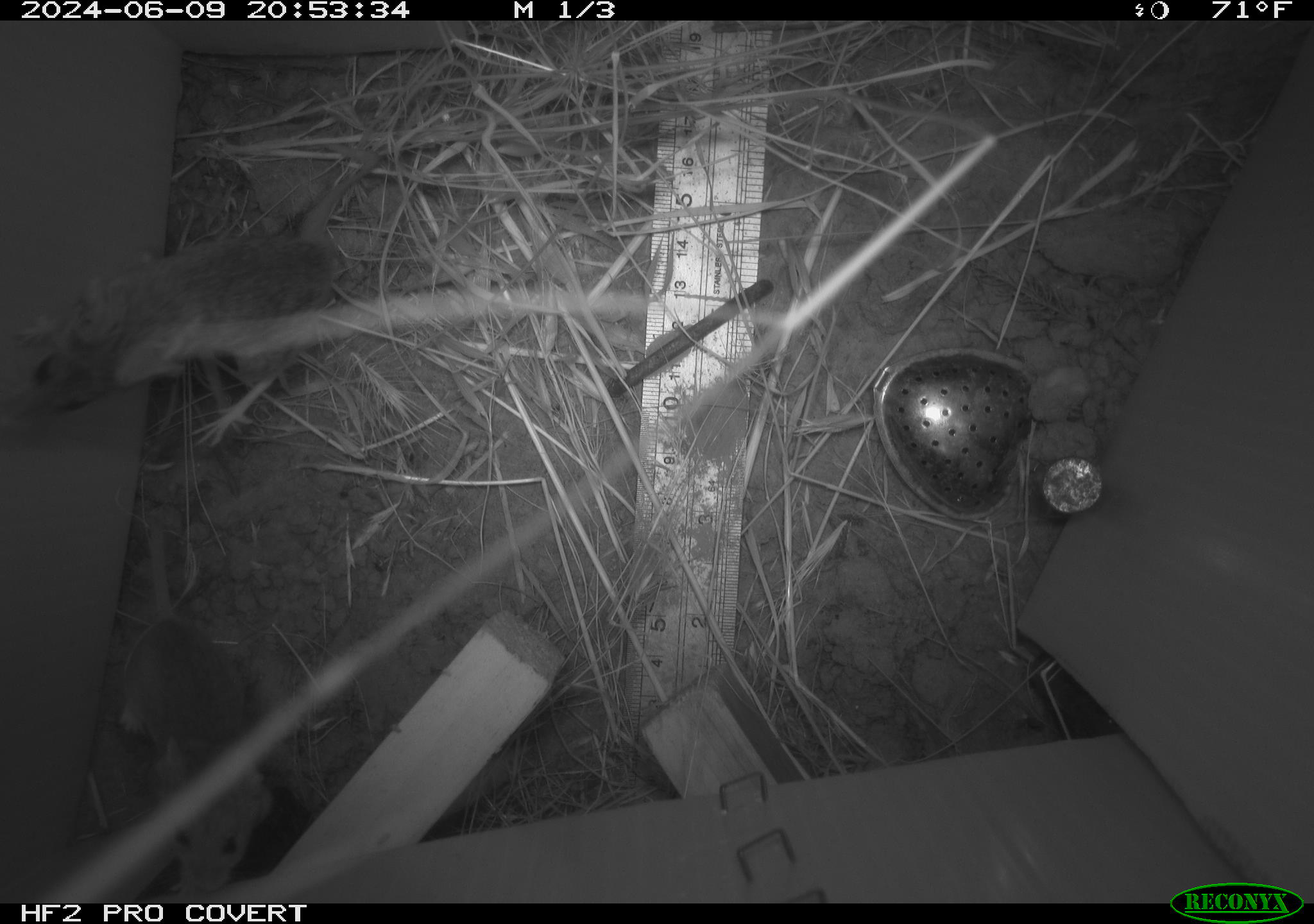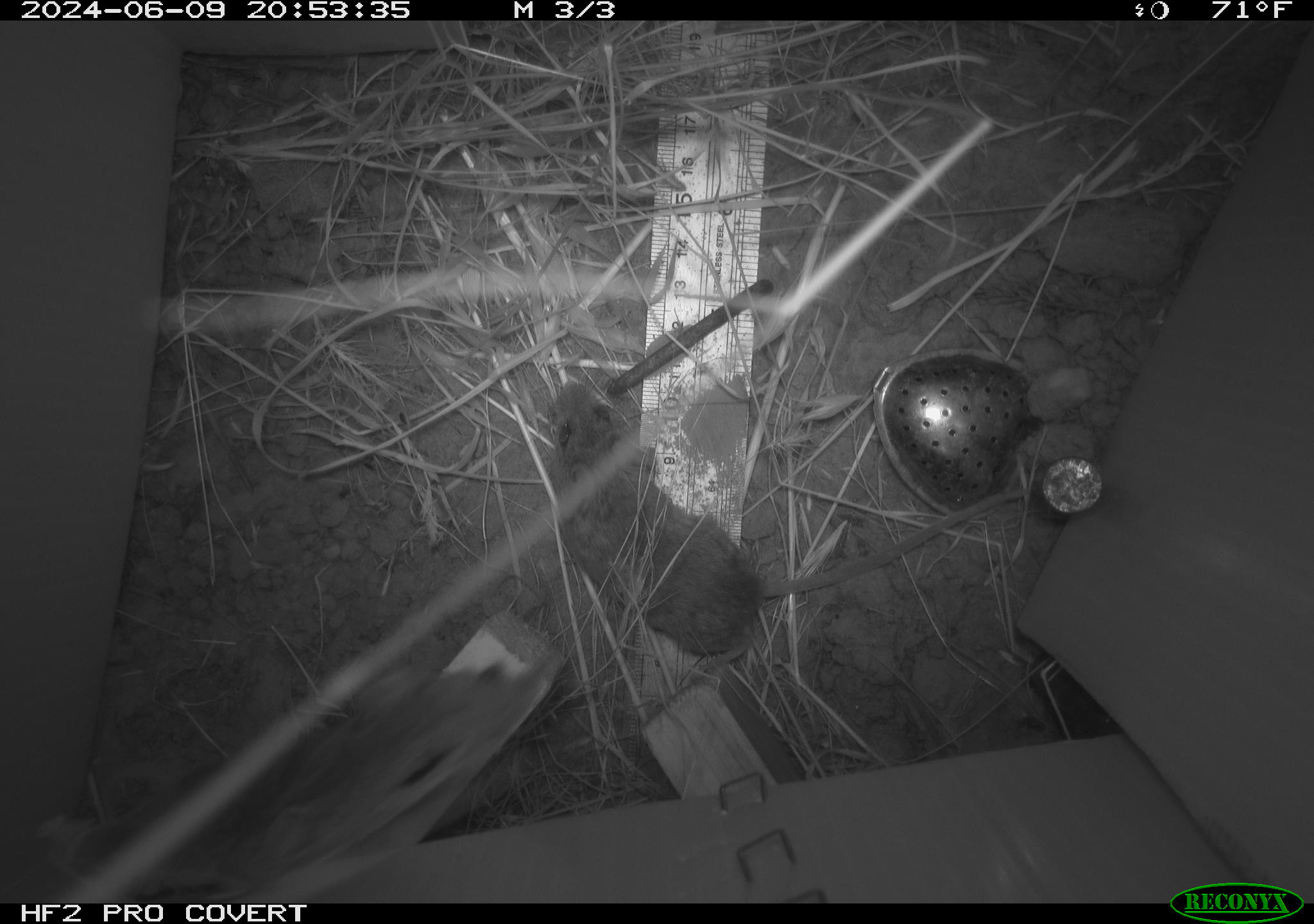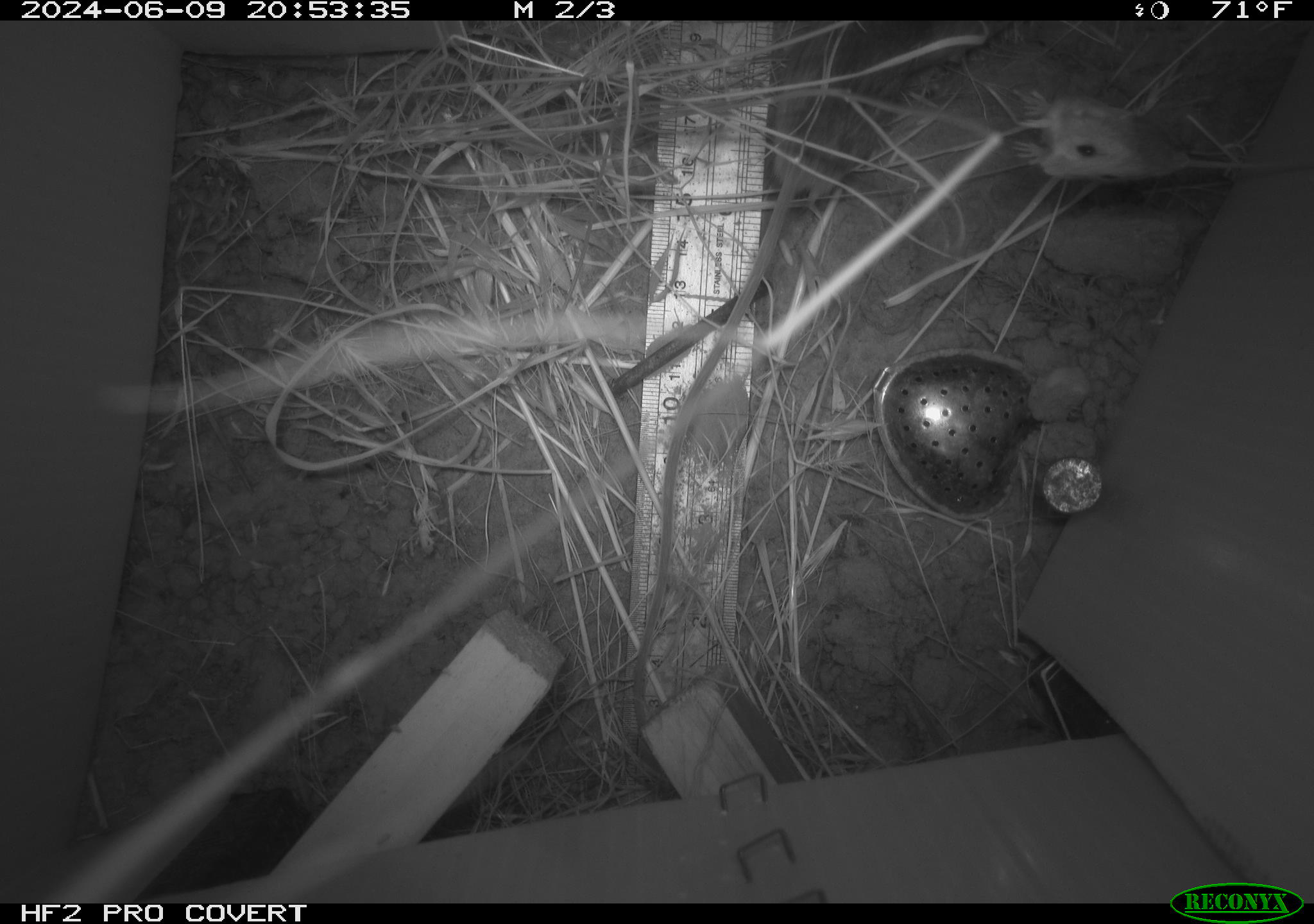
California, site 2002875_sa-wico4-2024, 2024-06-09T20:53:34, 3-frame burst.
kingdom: Animalia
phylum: Chordata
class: Mammalia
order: Rodentia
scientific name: Rodentia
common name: mouse species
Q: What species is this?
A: Mouse species (Rodentia).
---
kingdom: Animalia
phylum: Chordata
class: Mammalia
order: Rodentia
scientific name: Rodentia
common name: rodent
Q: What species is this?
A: Rodent (Rodentia).